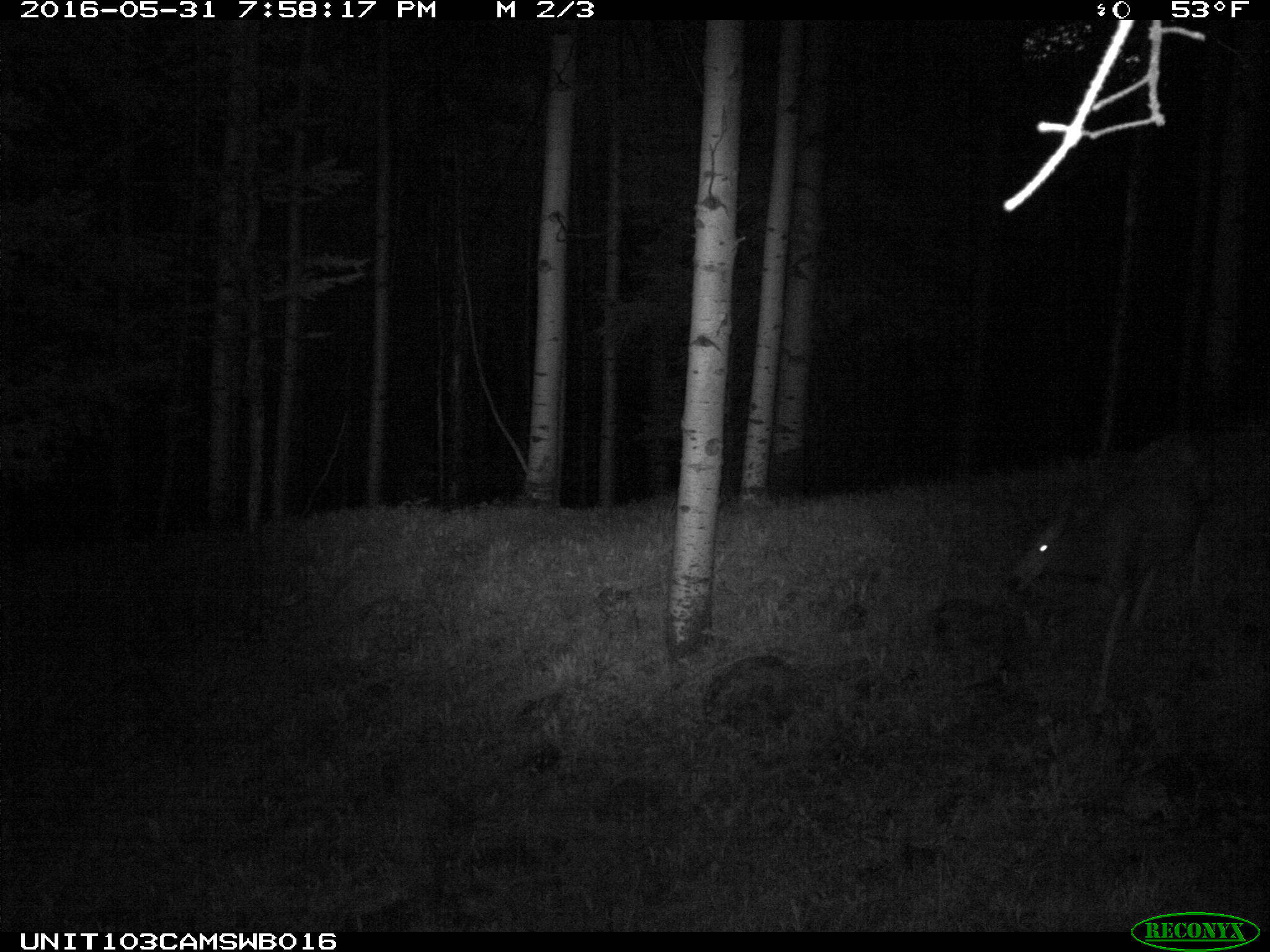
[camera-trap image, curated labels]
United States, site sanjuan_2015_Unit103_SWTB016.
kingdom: Animalia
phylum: Chordata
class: Mammalia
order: Artiodactyla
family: Cervidae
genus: Odocoileus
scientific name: Odocoileus hemionus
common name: mule deer